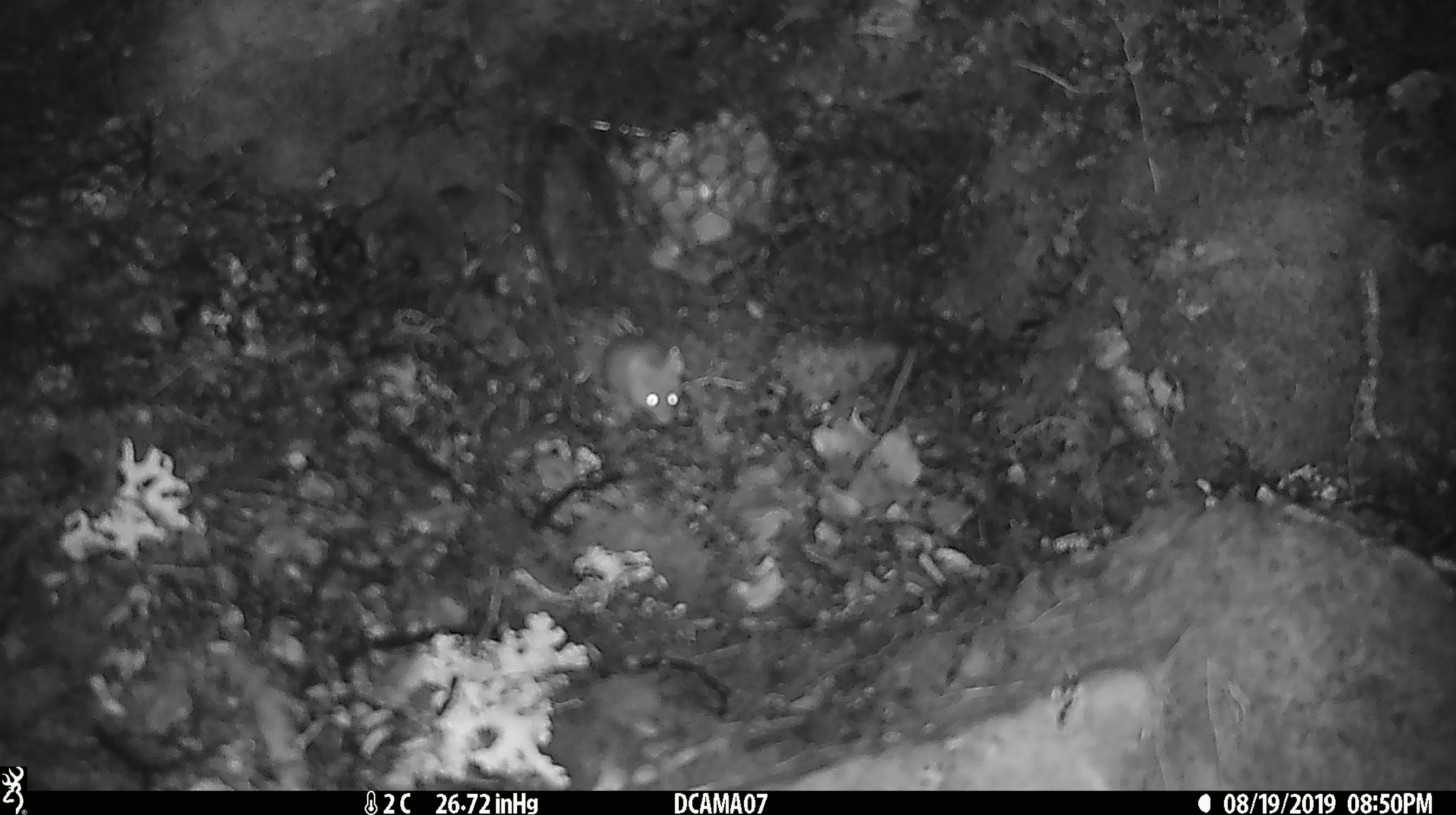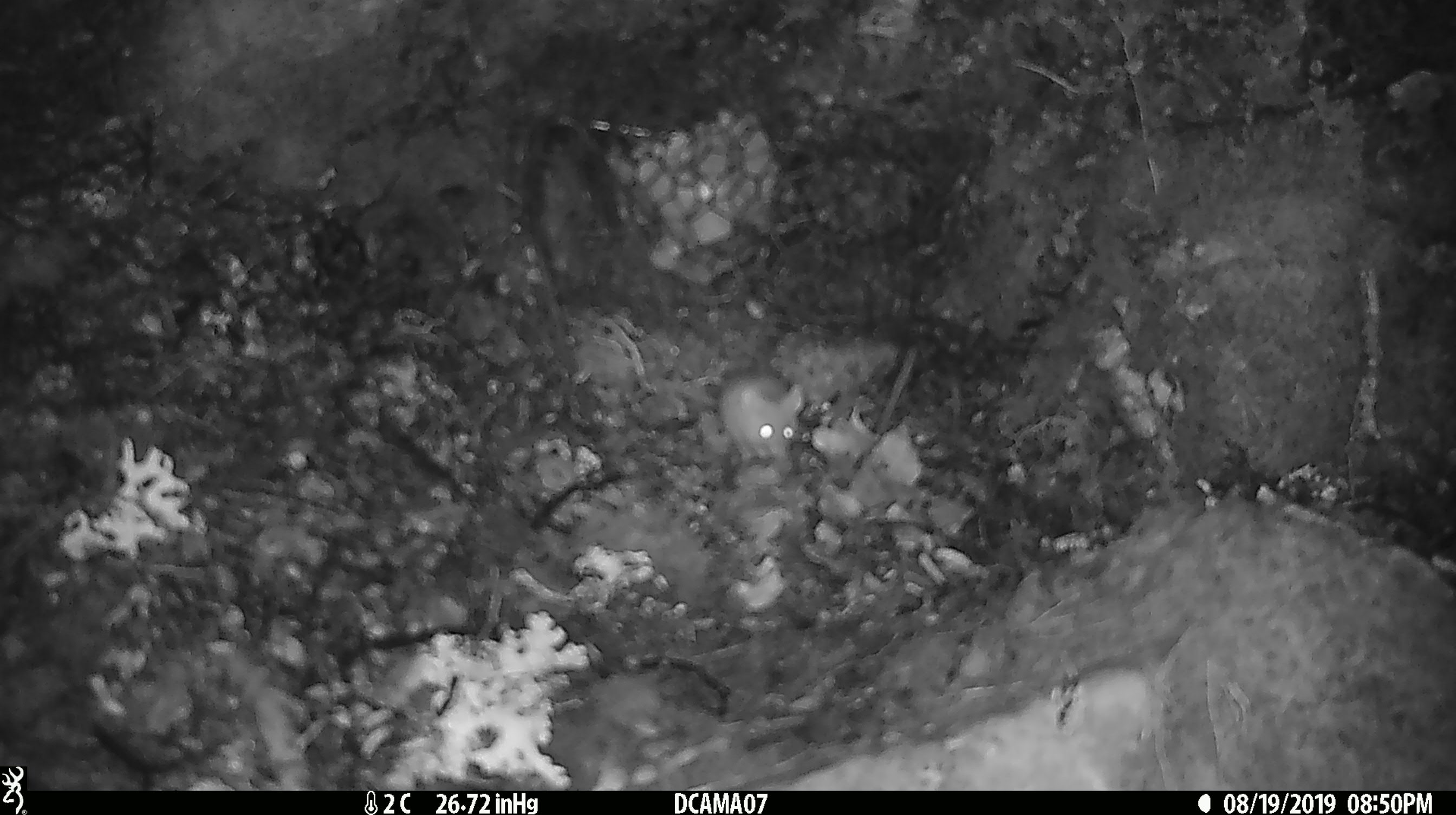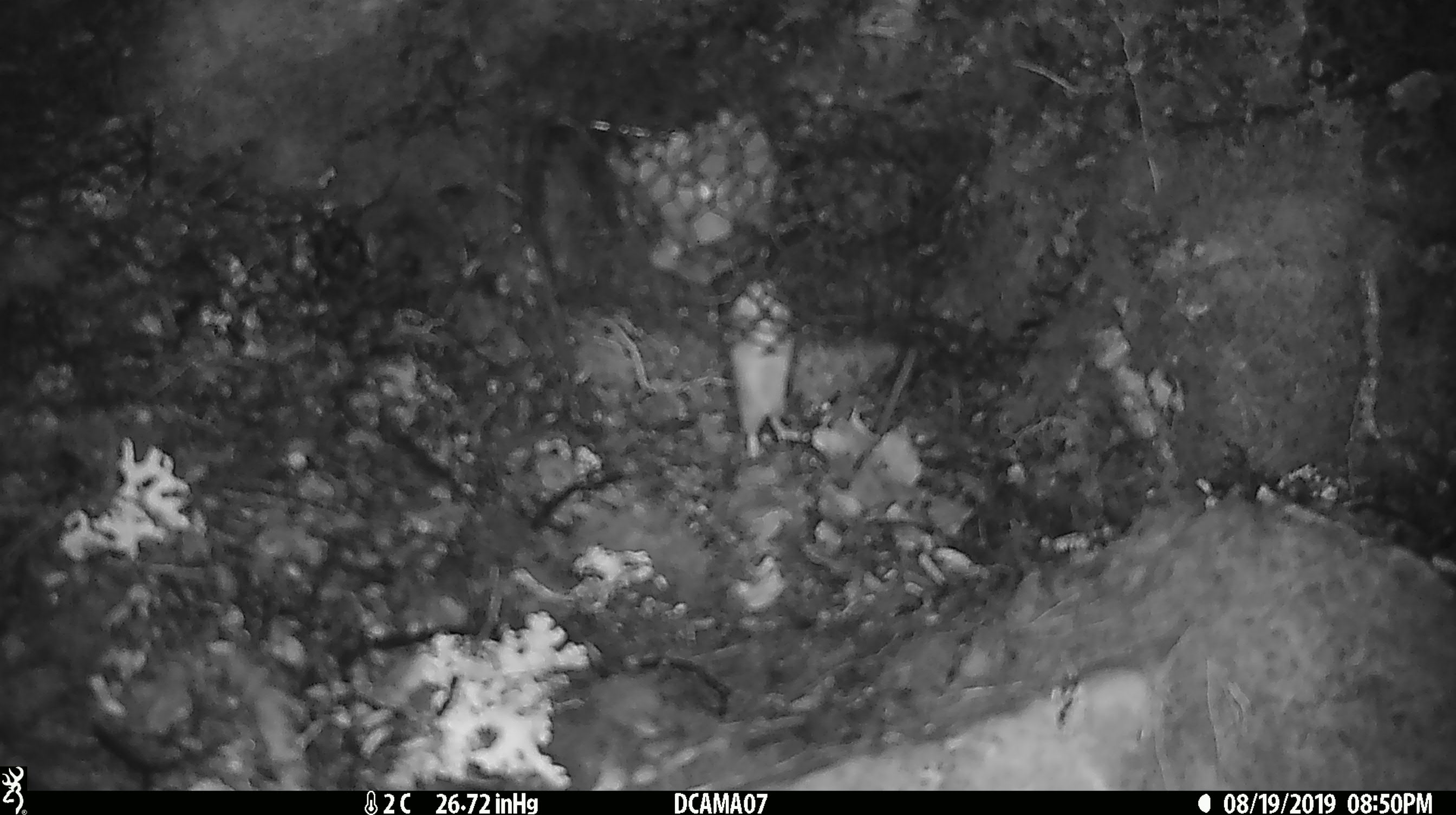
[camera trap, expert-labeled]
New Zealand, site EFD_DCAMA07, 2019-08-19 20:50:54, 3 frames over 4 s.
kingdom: Animalia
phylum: Chordata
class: Mammalia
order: Rodentia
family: Muridae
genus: Mus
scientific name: Mus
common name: mouse